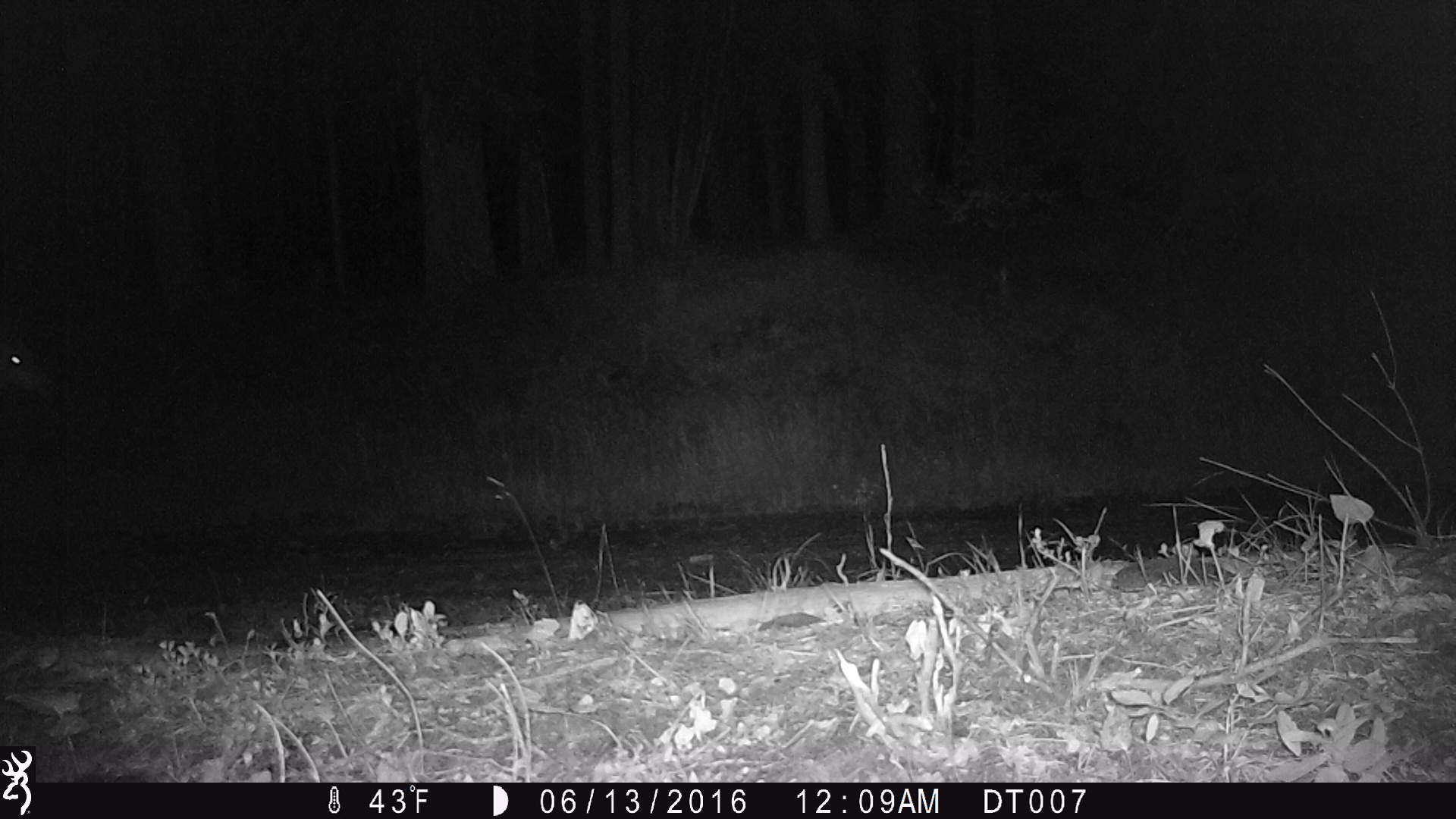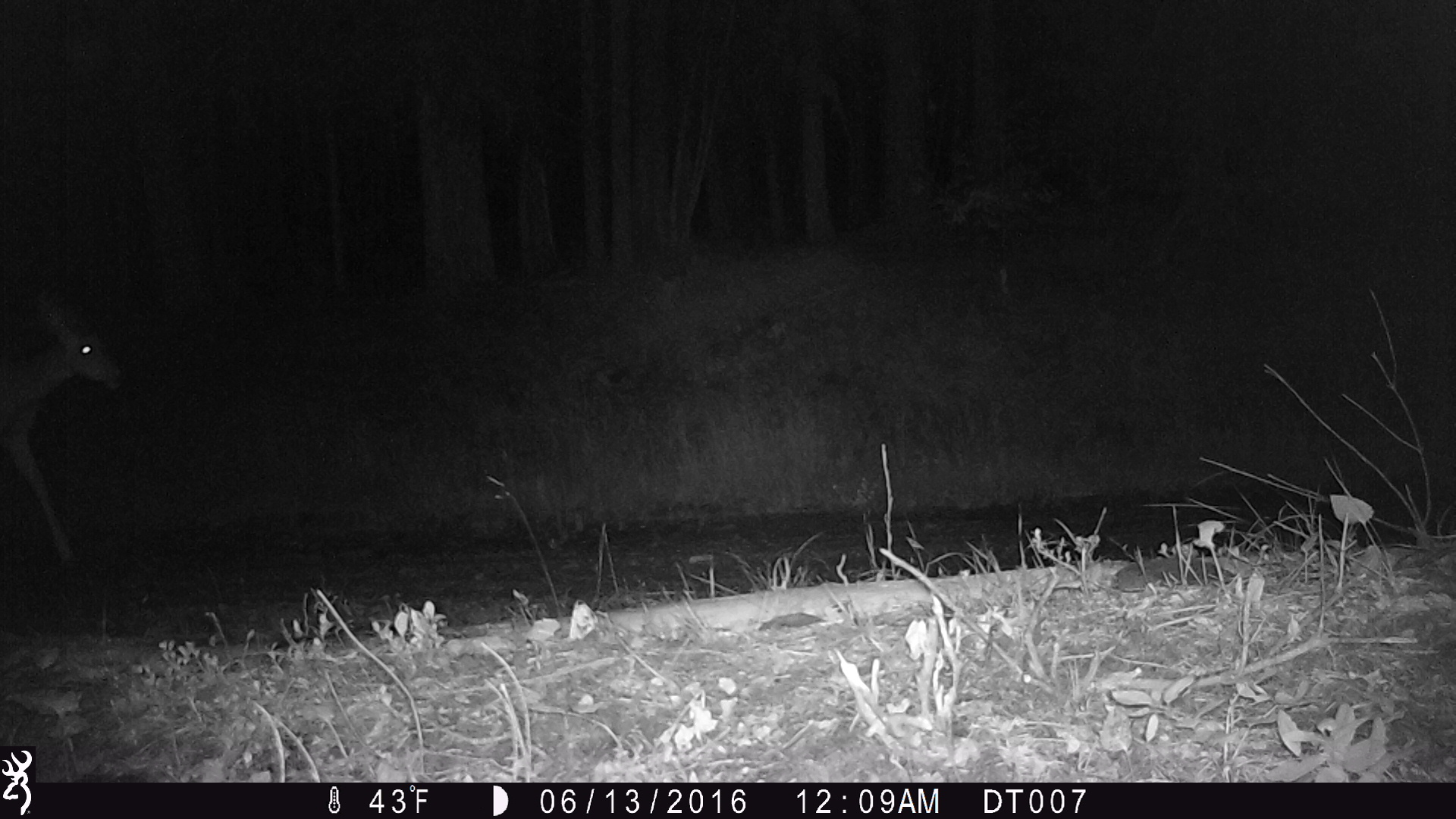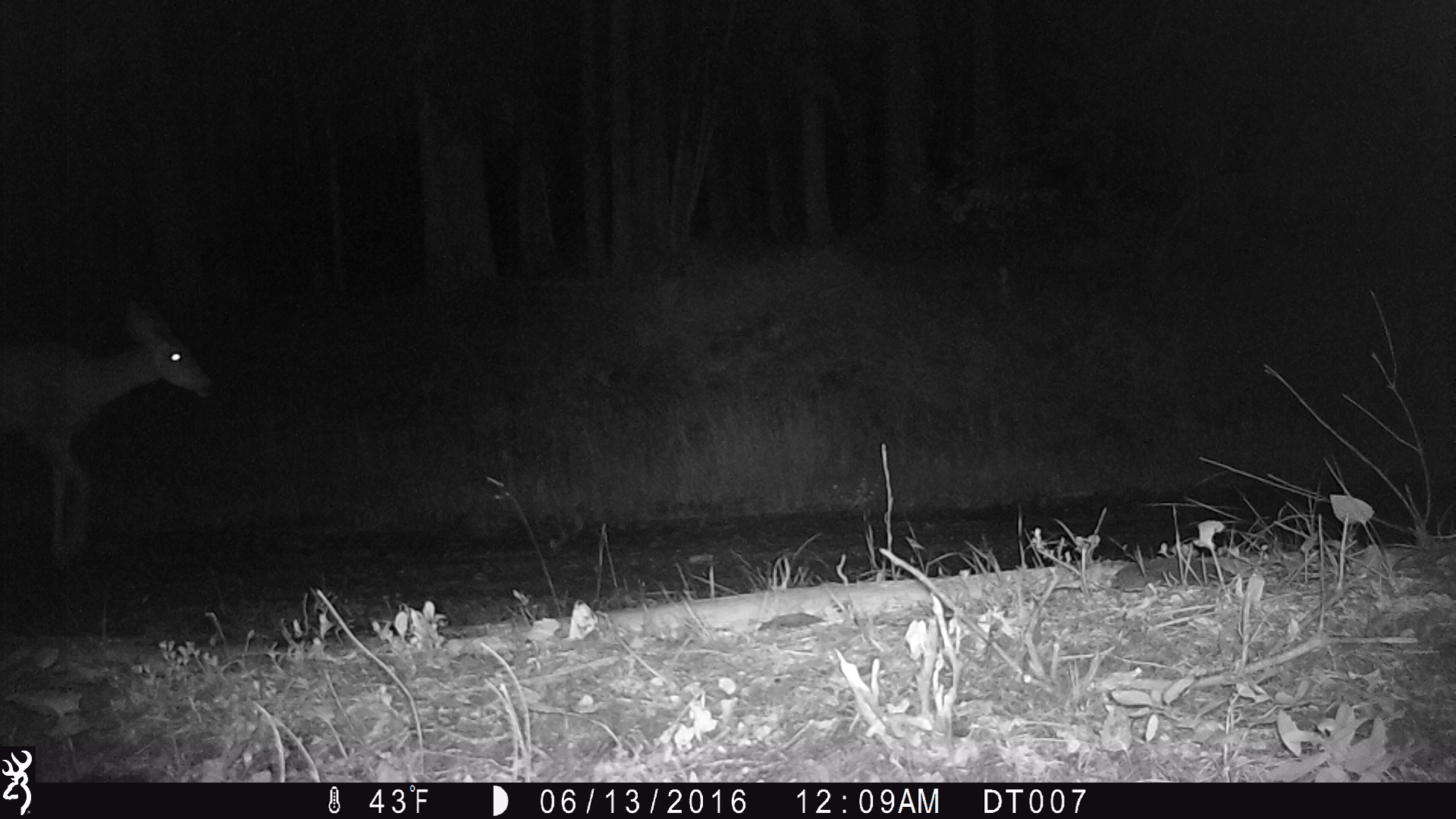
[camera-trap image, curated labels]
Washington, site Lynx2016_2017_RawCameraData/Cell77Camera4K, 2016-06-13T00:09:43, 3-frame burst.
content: unidentified animal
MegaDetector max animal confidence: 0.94